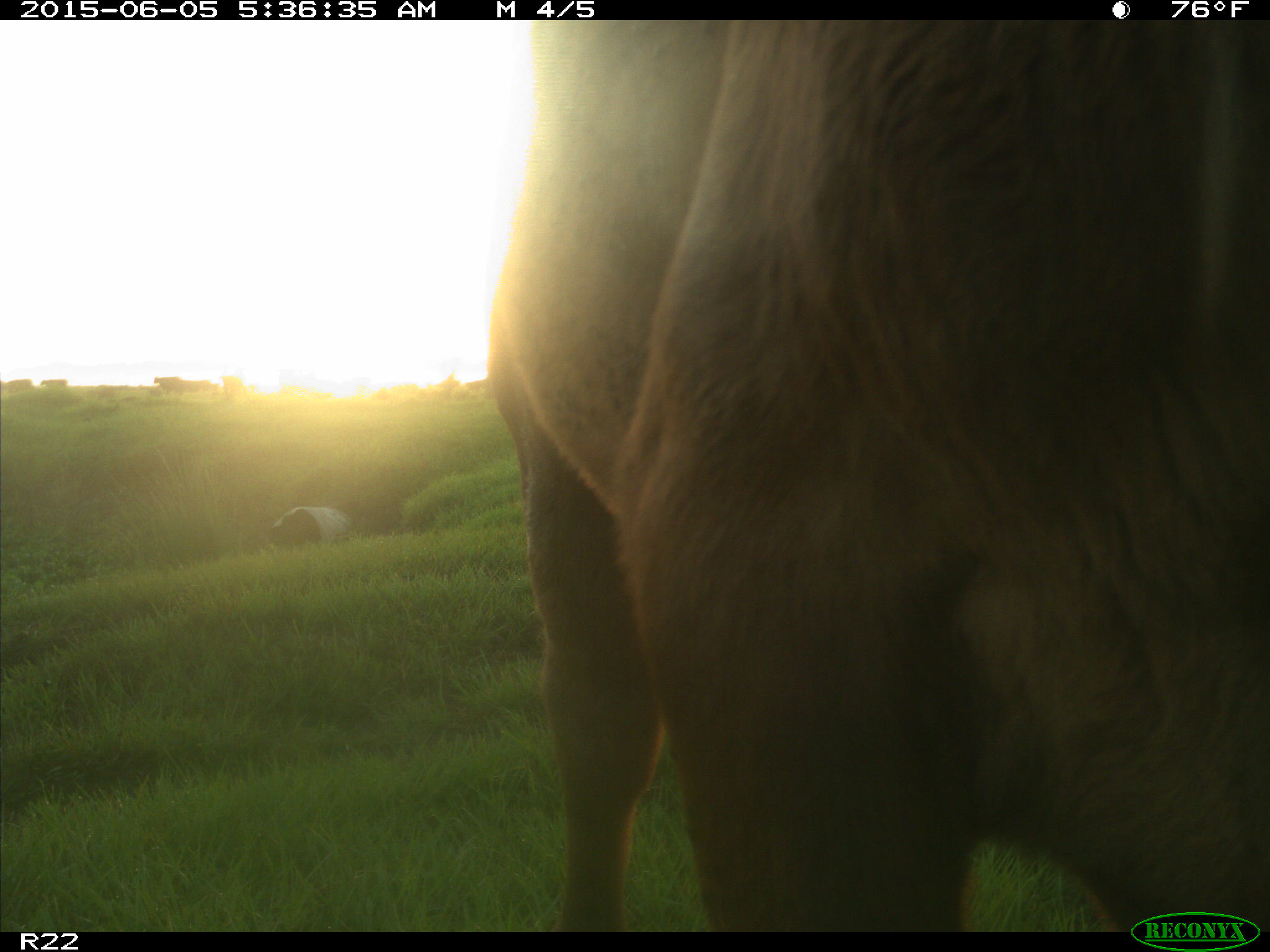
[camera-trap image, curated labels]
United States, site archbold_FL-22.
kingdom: Animalia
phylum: Chordata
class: Mammalia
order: Artiodactyla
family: Bovidae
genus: Bos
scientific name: Bos taurus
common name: domestic cow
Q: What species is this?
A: Bos taurus (domestic cow).